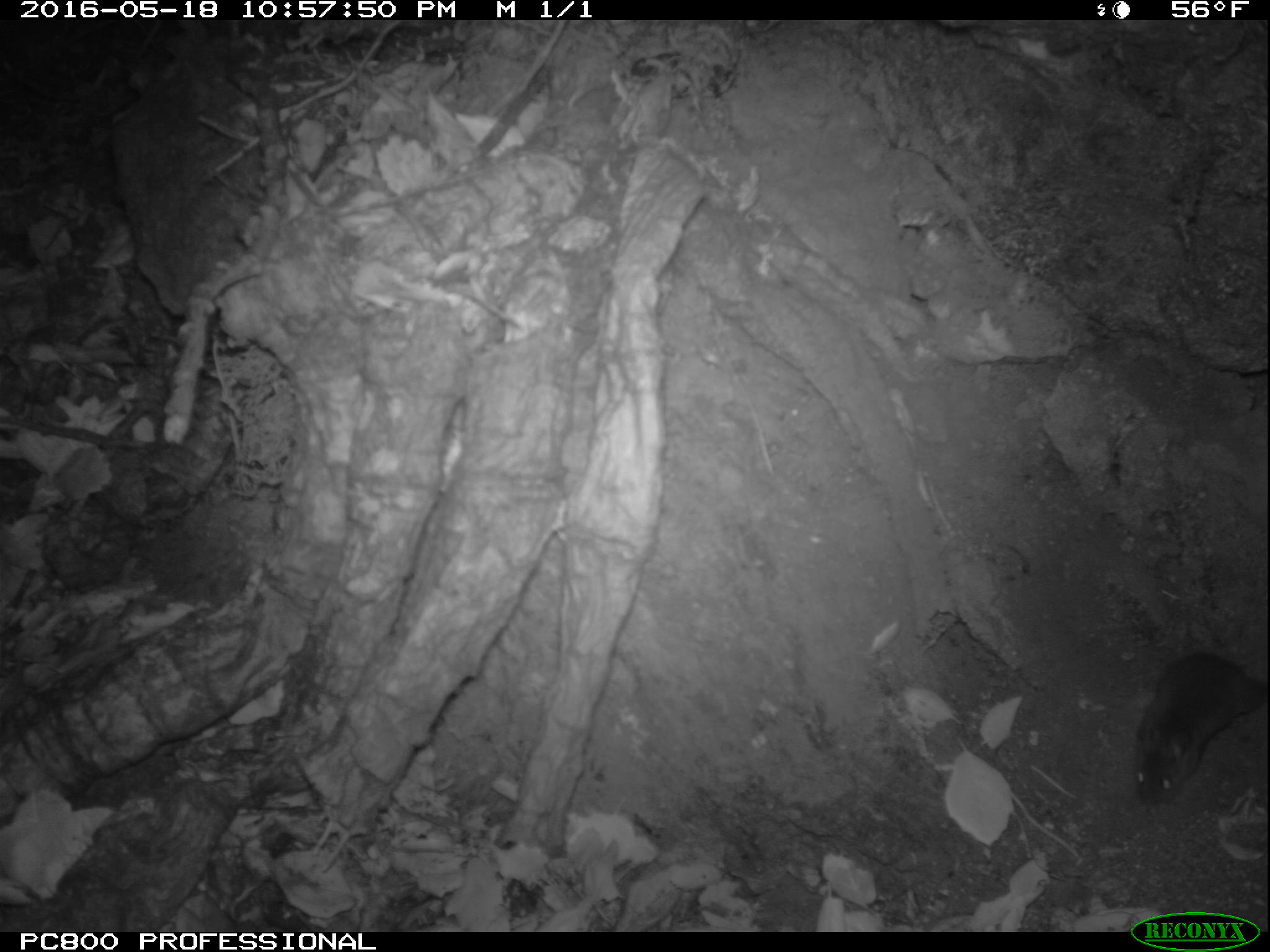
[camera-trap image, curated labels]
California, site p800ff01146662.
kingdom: Animalia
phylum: Chordata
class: Mammalia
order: Rodentia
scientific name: Rodentia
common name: rodent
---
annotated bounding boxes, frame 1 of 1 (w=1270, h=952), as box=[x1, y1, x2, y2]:
rodent: box=[1135, 651, 1268, 811]